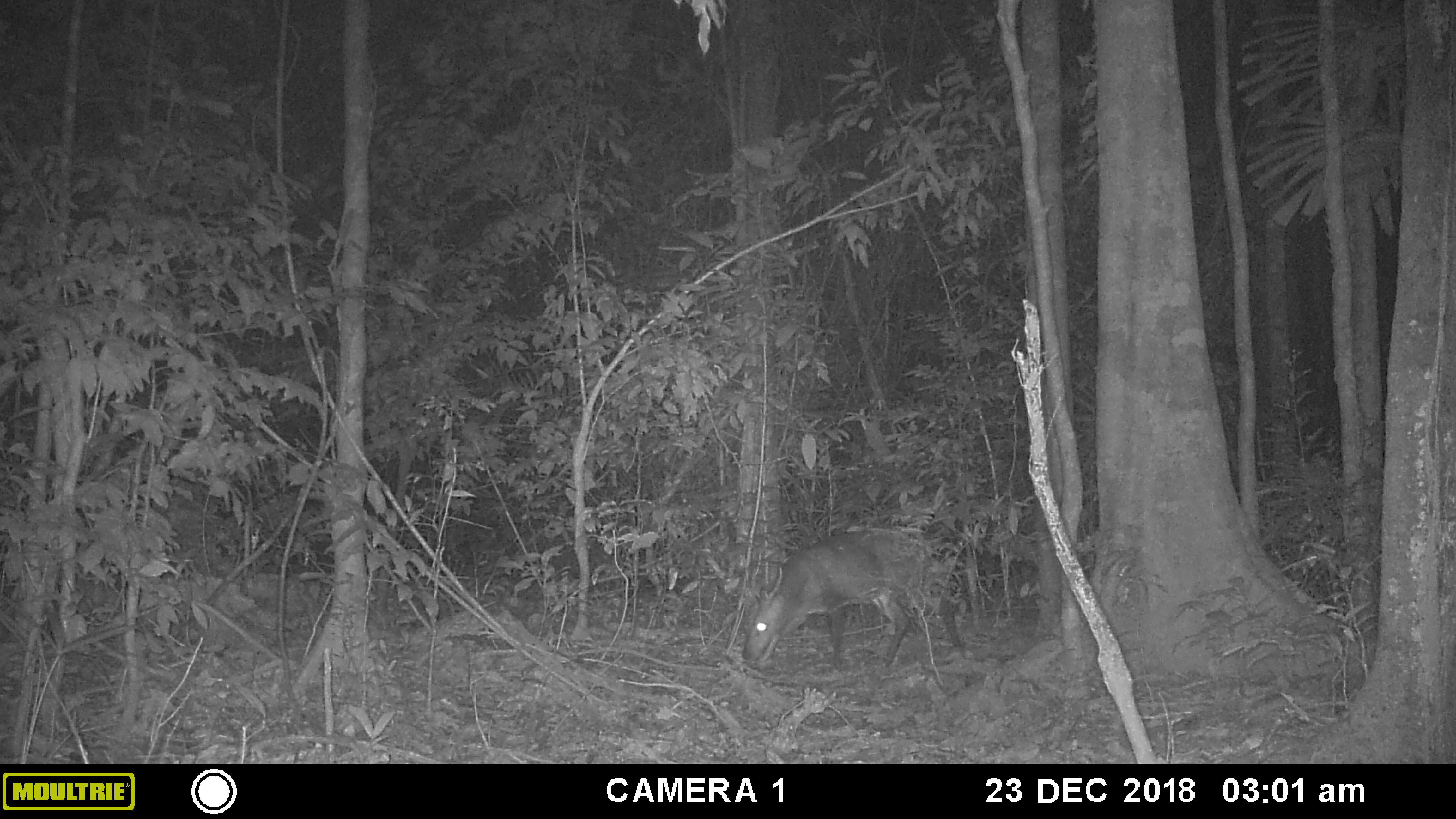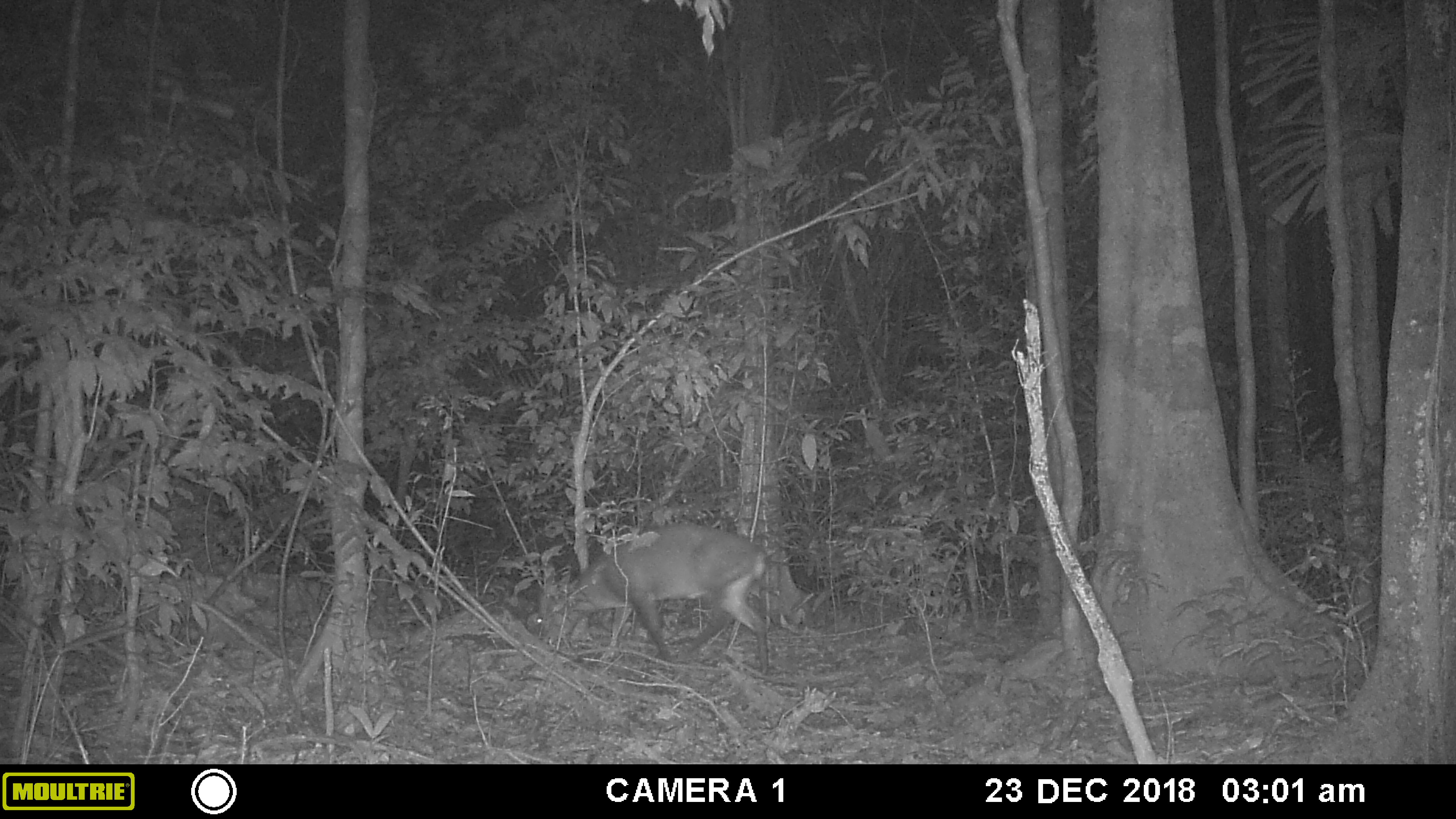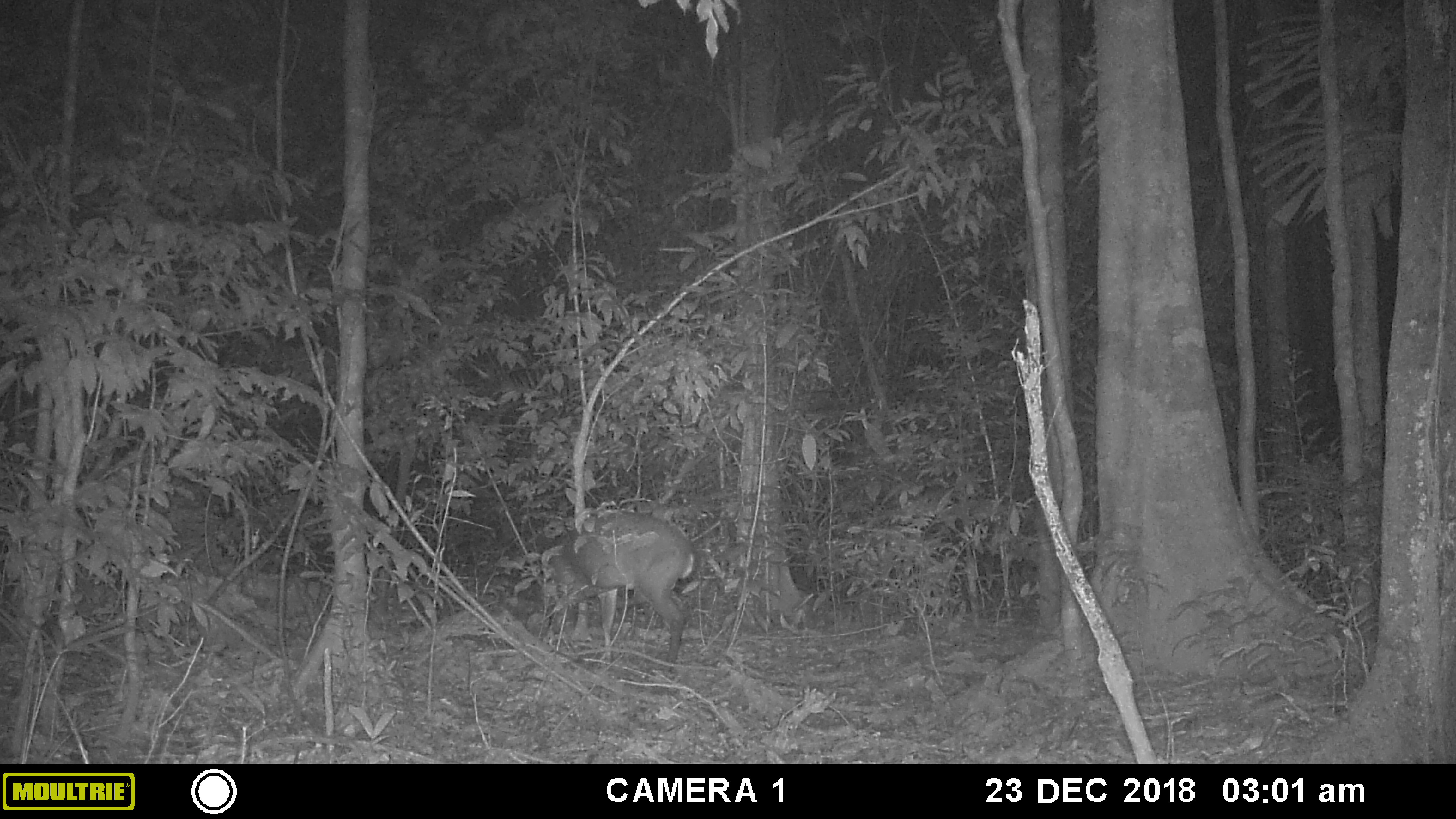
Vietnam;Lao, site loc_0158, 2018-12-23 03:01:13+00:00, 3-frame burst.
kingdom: Animalia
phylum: Chordata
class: Mammalia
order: Artiodactyla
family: Cervidae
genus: Muntiacus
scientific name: Muntiacus vuquangensis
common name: large-antlered muntjac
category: large antlered muntjac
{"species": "large antlered muntjac (large-antlered muntjac) (Muntiacus vuquangensis)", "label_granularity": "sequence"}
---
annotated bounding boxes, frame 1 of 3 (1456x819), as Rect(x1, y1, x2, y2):
large antlered muntjac: Rect(742, 529, 965, 673)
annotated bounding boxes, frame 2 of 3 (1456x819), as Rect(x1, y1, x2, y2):
large antlered muntjac: Rect(505, 523, 769, 676)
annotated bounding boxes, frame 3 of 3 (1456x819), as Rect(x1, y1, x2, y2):
large antlered muntjac: Rect(493, 510, 693, 671)